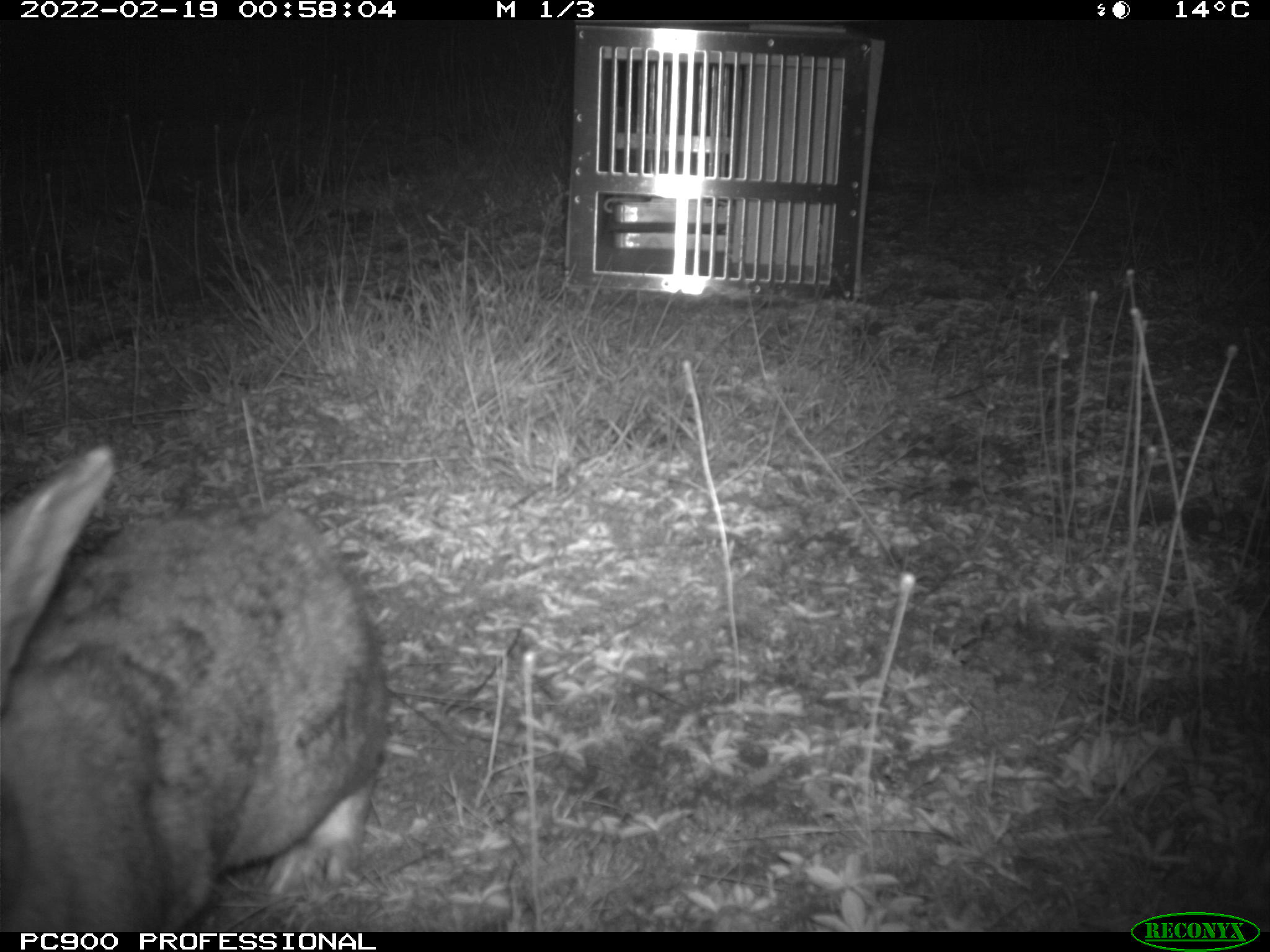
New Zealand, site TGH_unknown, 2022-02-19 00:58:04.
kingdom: Animalia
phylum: Chordata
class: Mammalia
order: Lagomorpha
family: Leporidae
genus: Oryctolagus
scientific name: Oryctolagus cuniculus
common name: european rabbit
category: rabbit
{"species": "rabbit (european rabbit) (Oryctolagus cuniculus)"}